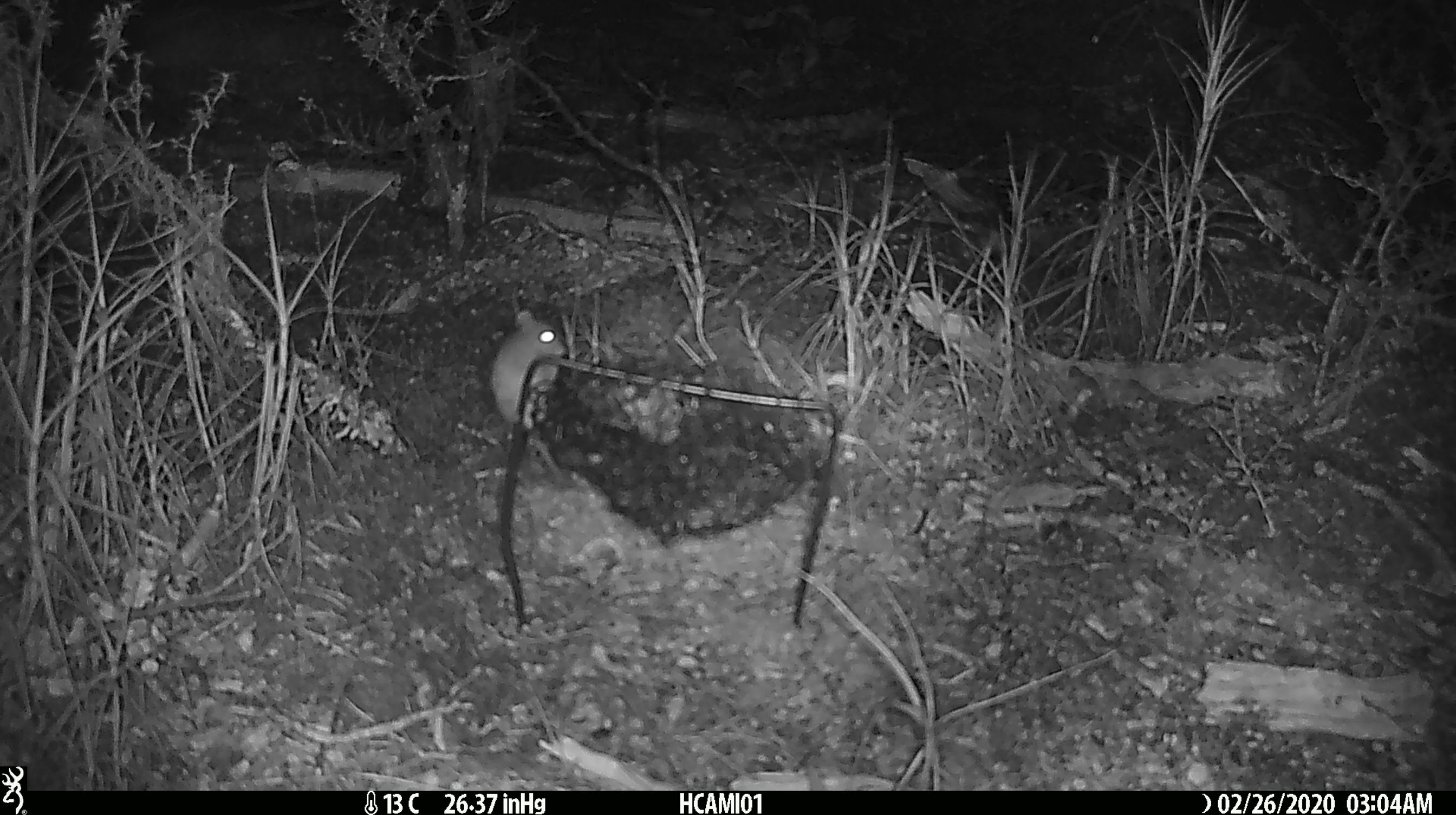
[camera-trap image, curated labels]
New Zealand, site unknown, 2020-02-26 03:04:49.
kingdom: Animalia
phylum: Chordata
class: Mammalia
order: Rodentia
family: Muridae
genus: Mus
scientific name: Mus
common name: mouse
Mouse (Mus).